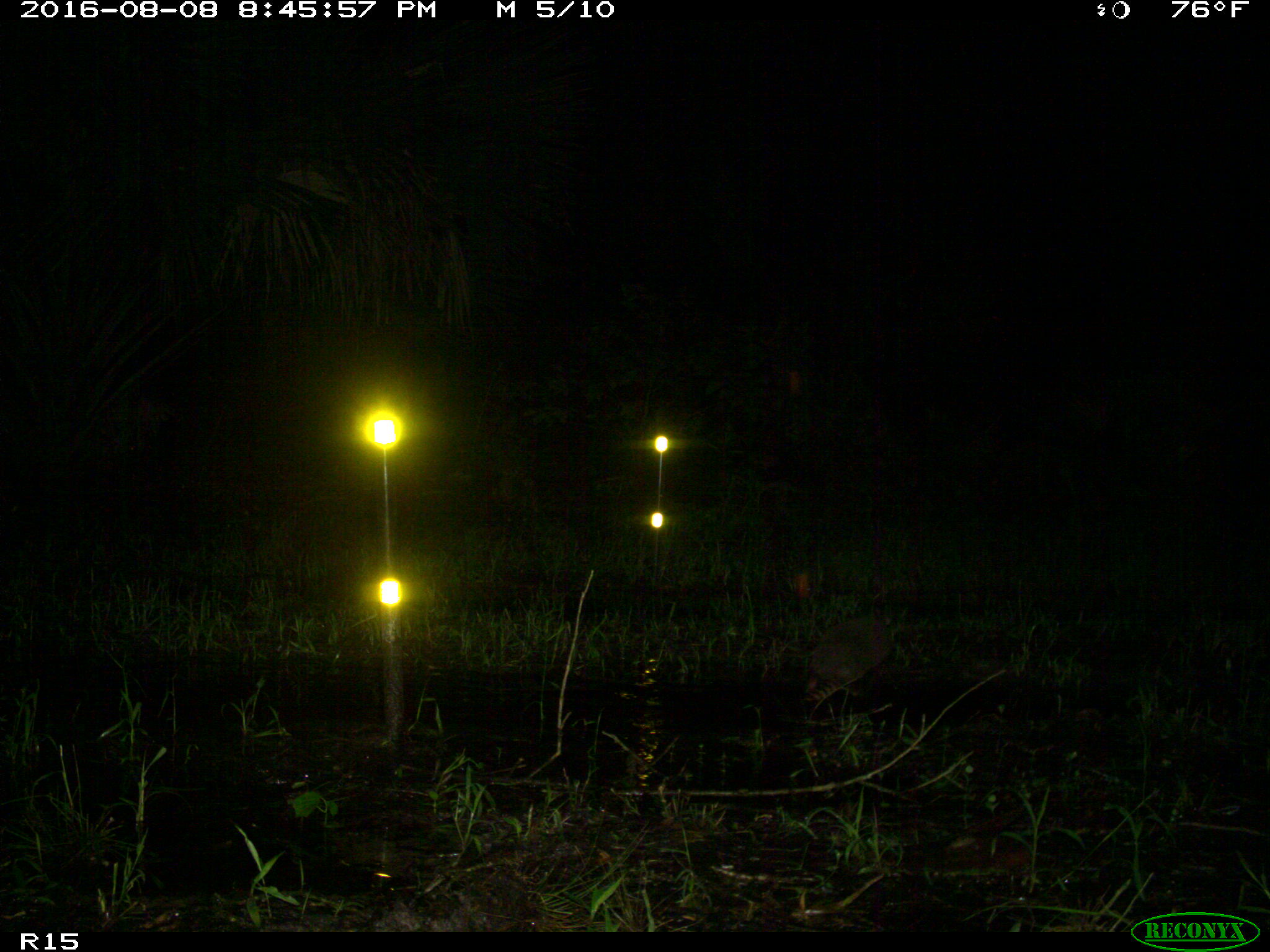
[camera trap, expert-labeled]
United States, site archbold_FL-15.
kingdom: Animalia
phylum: Chordata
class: Mammalia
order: Cingulata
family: Dasypodidae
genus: Dasypus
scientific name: Dasypus novemcinctus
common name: nine-banded armadillo